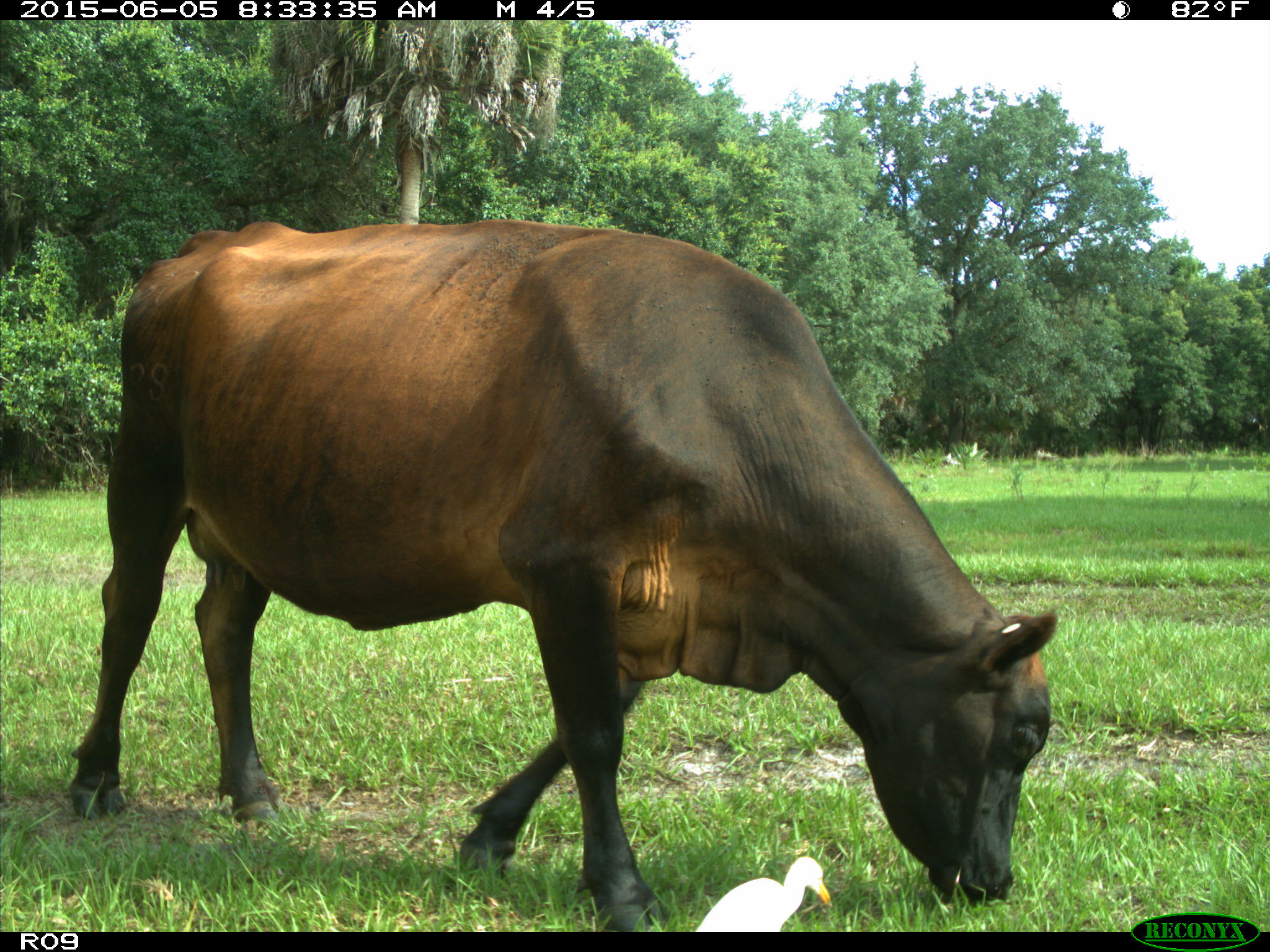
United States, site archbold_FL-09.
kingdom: Animalia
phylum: Chordata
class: Mammalia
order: Artiodactyla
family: Bovidae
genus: Bos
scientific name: Bos taurus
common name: domestic cow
Bos taurus (domestic cow).